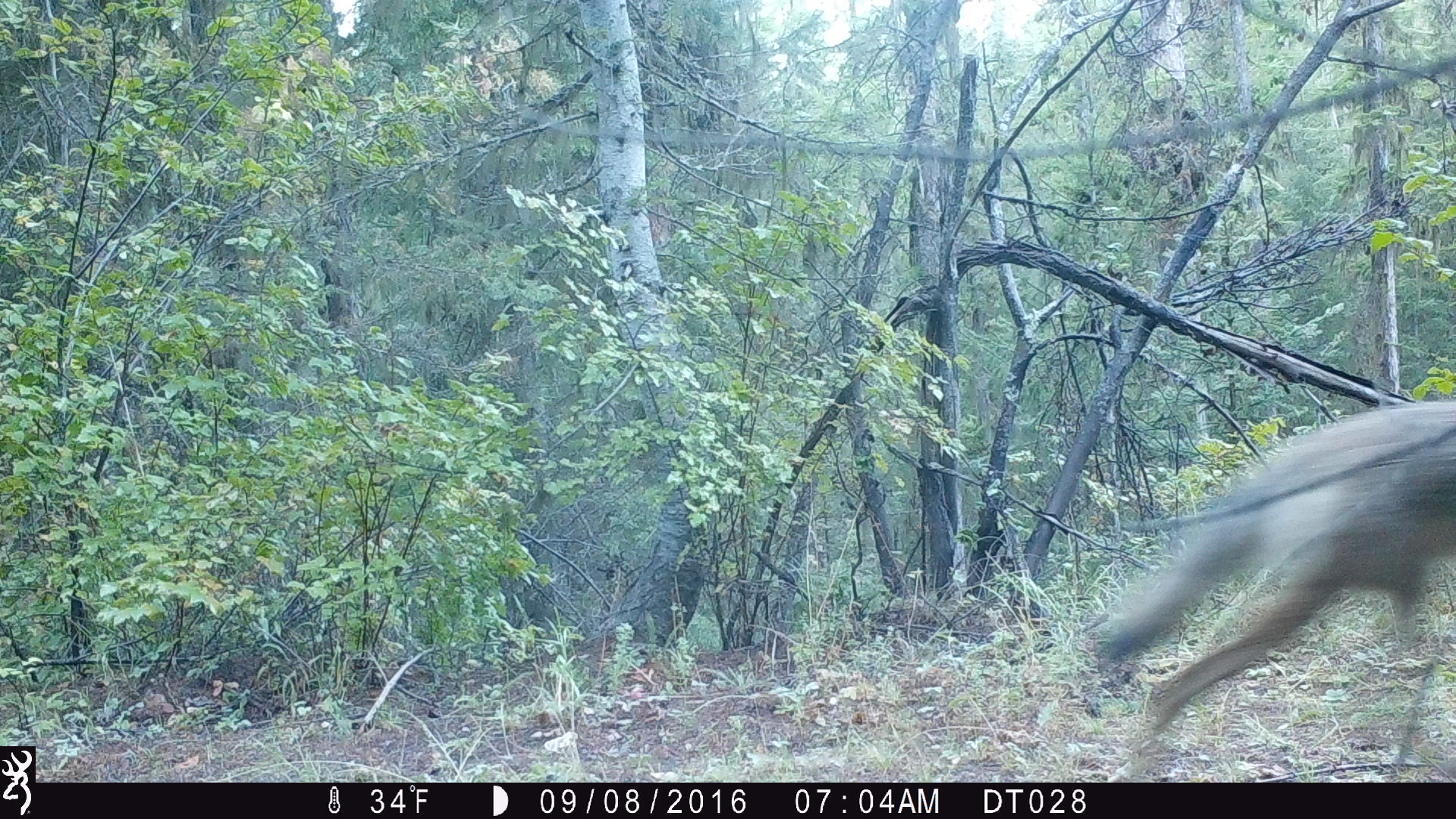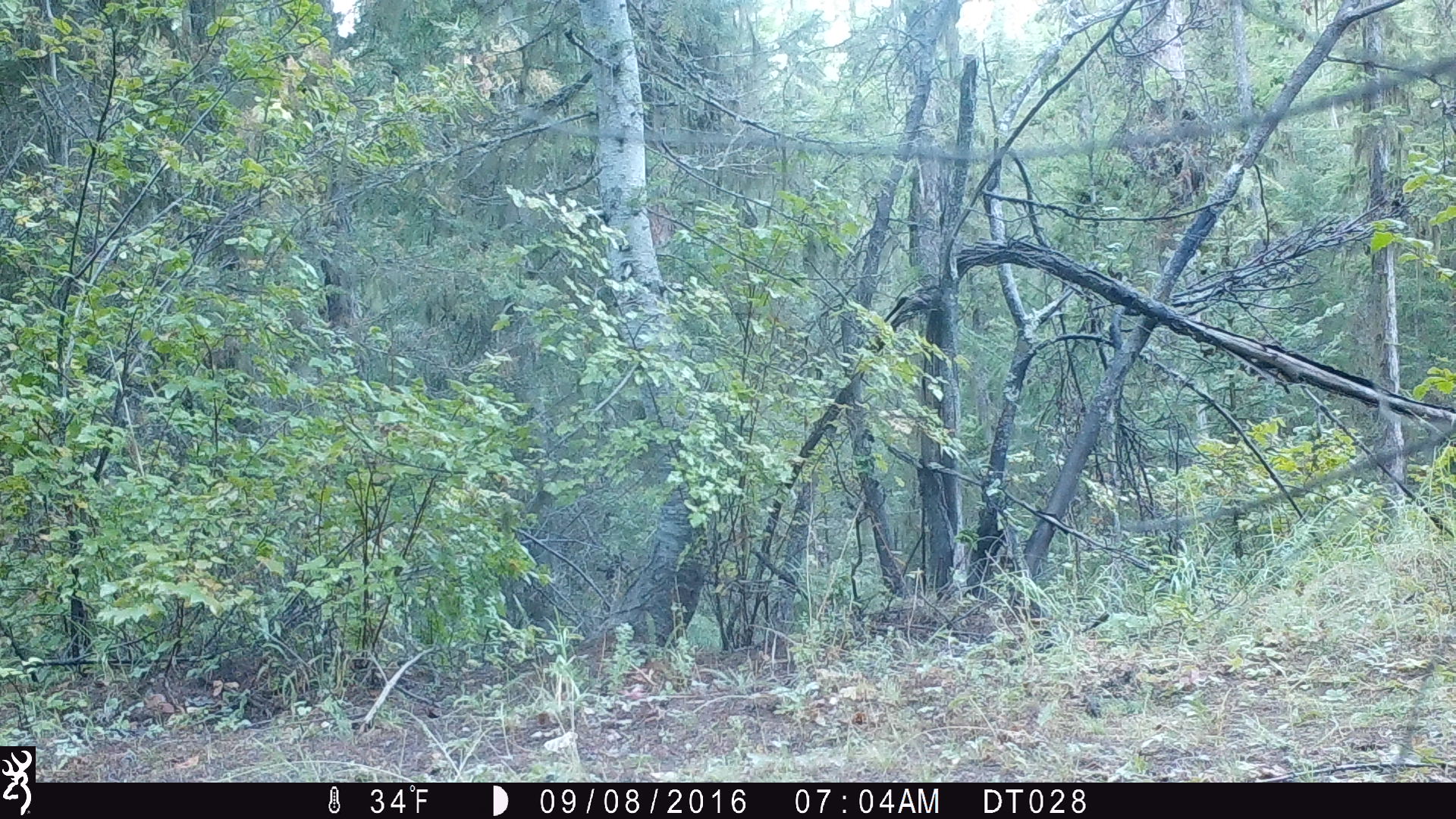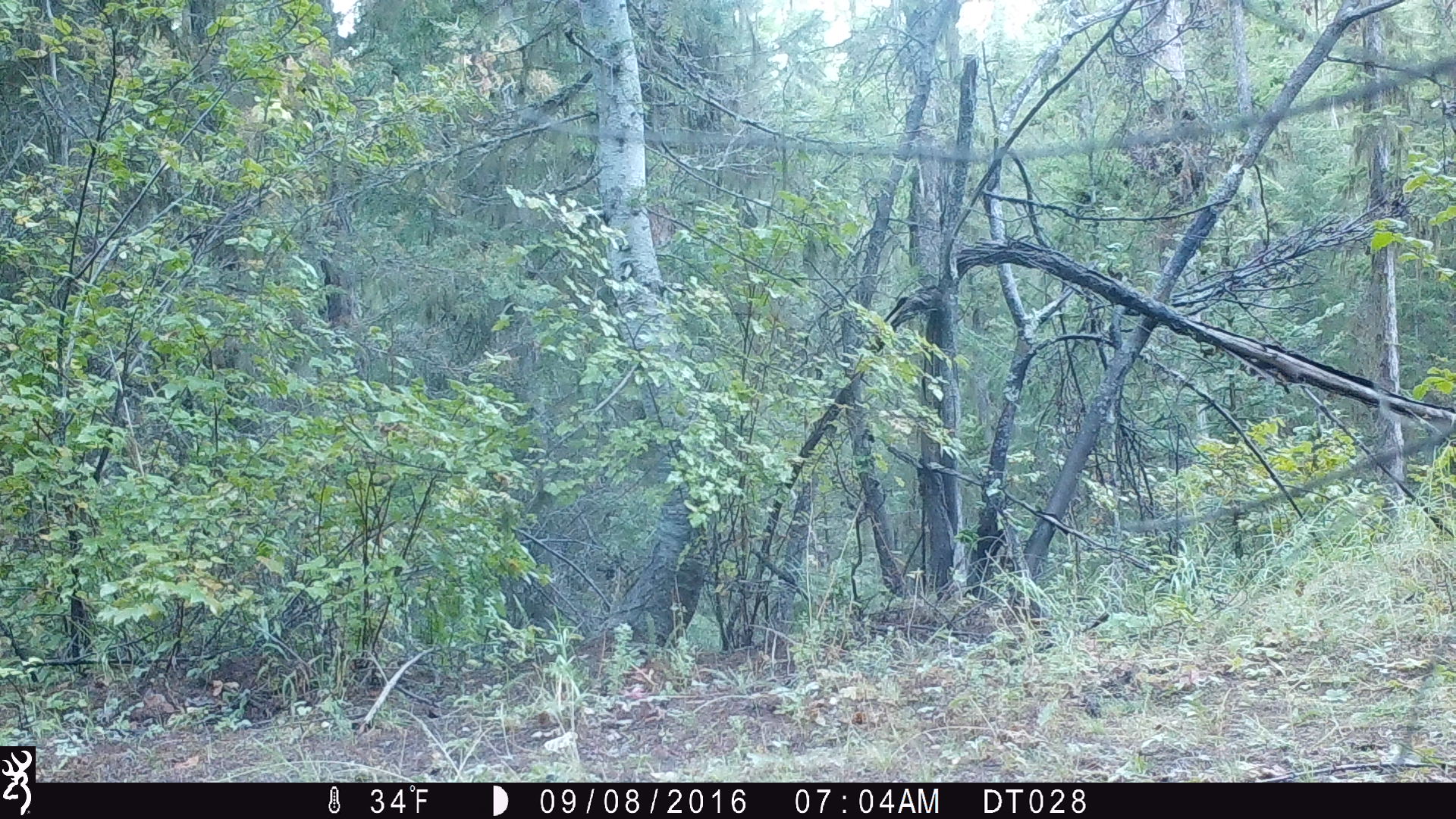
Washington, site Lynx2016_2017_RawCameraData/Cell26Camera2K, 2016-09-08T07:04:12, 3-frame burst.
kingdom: Animalia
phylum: Chordata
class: Mammalia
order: Carnivora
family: Canidae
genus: Canis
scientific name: Canis latrans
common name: coyote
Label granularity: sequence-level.